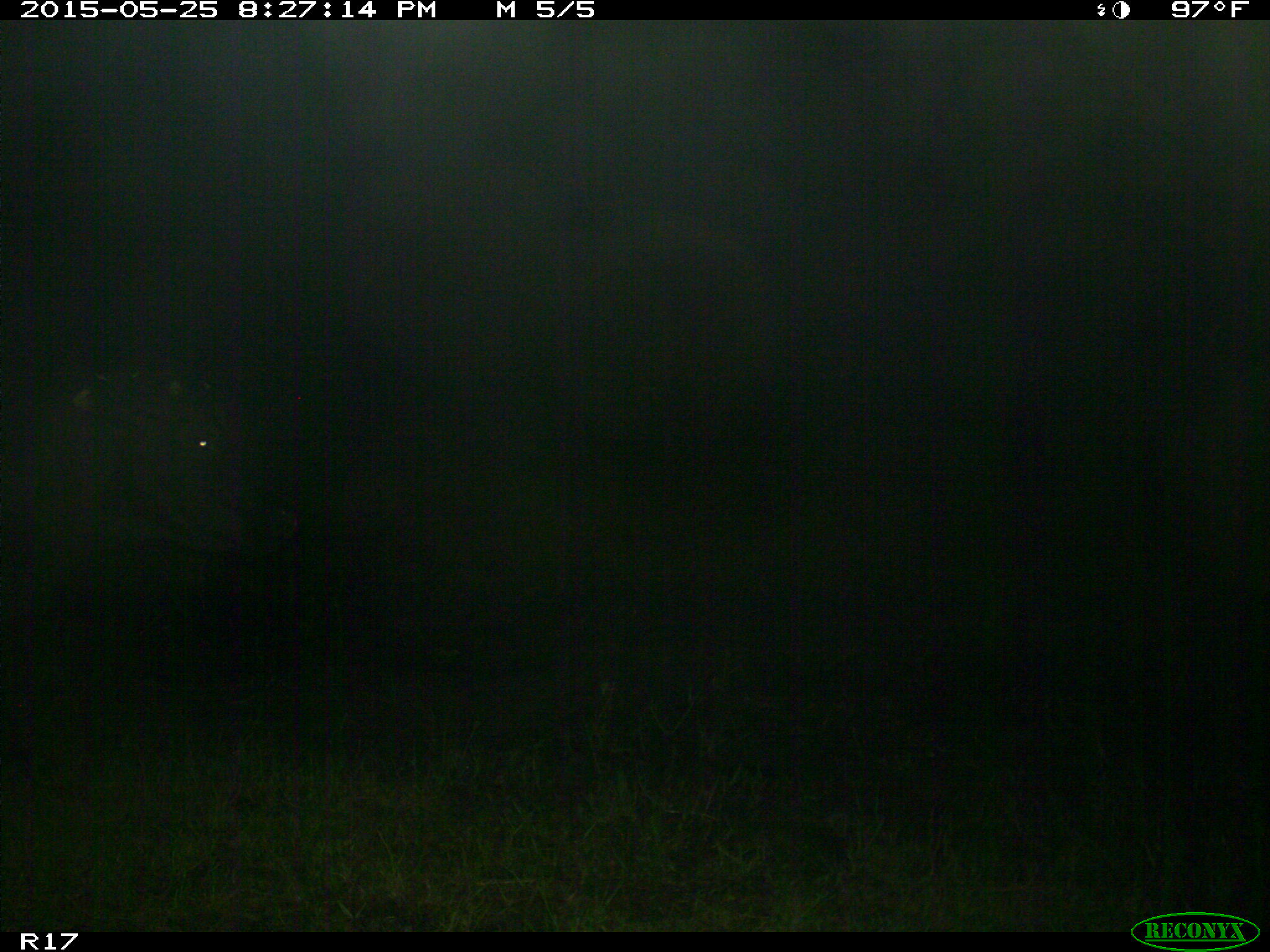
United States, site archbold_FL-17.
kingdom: Animalia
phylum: Chordata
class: Mammalia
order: Artiodactyla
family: Bovidae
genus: Bos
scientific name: Bos taurus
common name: domestic cow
Bos taurus (domestic cow).